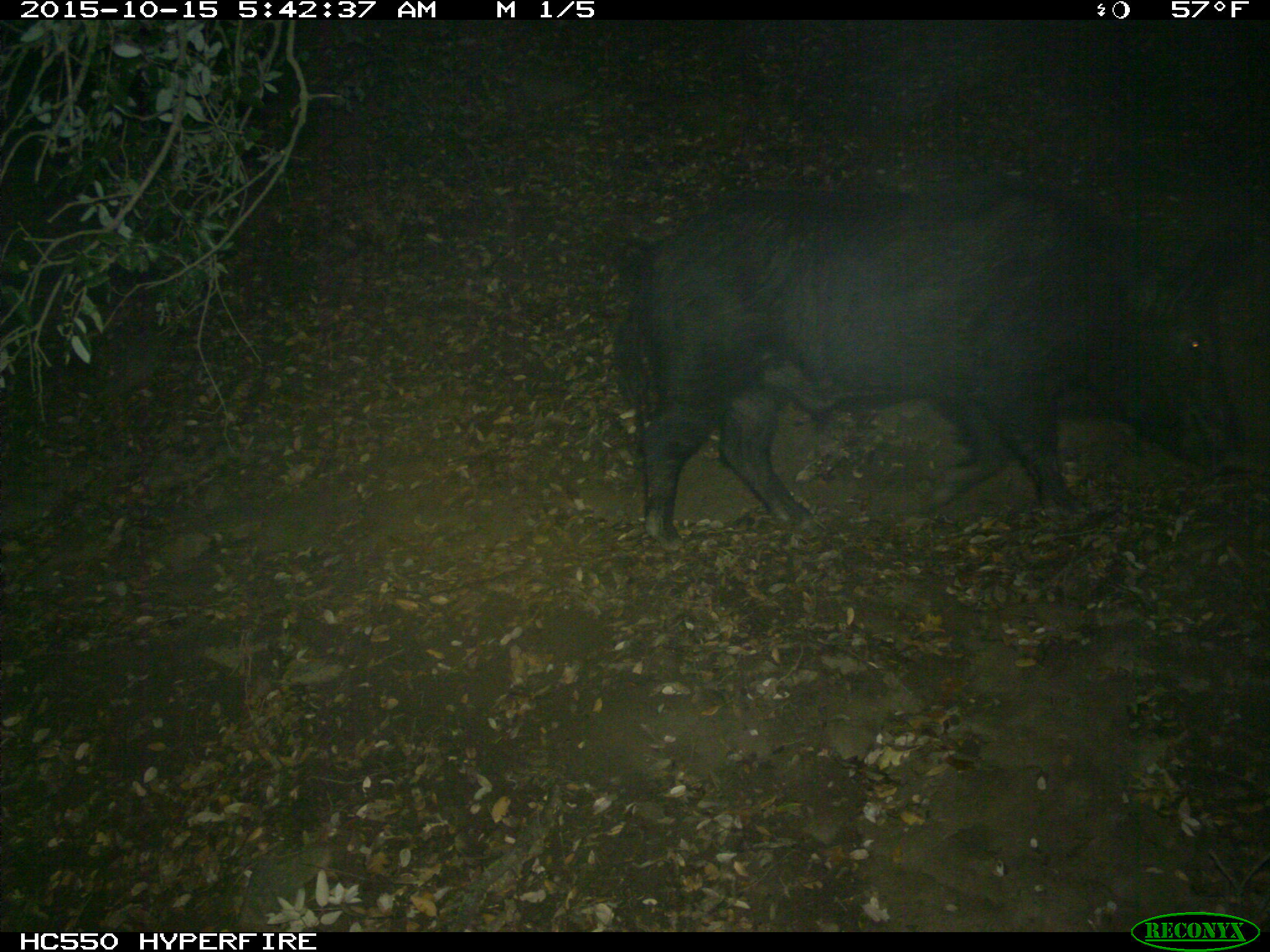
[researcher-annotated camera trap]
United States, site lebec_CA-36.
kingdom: Animalia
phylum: Chordata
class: Mammalia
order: Artiodactyla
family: Suidae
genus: Sus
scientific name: Sus scrofa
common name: wild boar